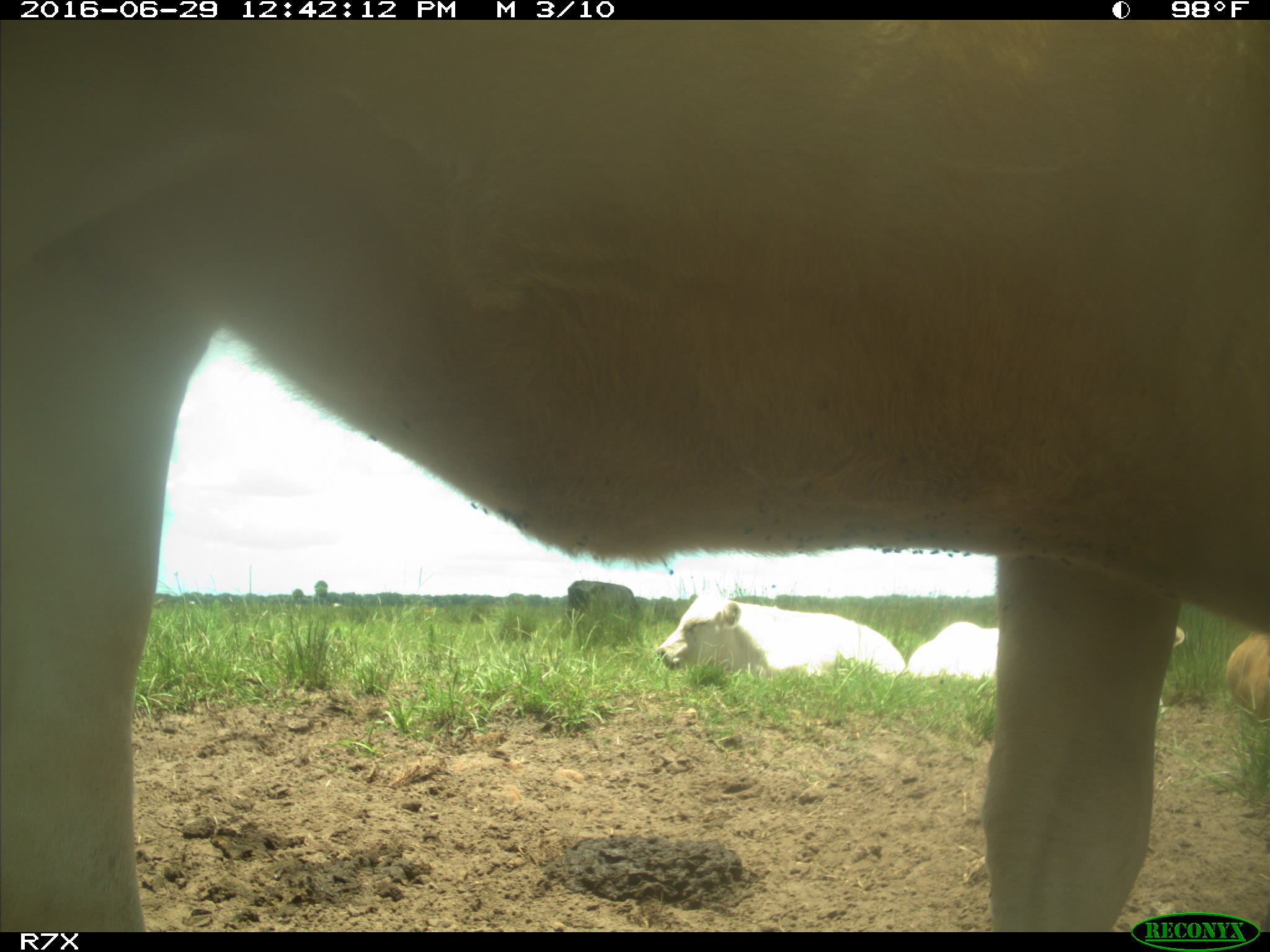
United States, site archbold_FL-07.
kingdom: Animalia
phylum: Chordata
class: Mammalia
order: Artiodactyla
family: Bovidae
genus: Bos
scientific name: Bos taurus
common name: domestic cow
Bos taurus (domestic cow).